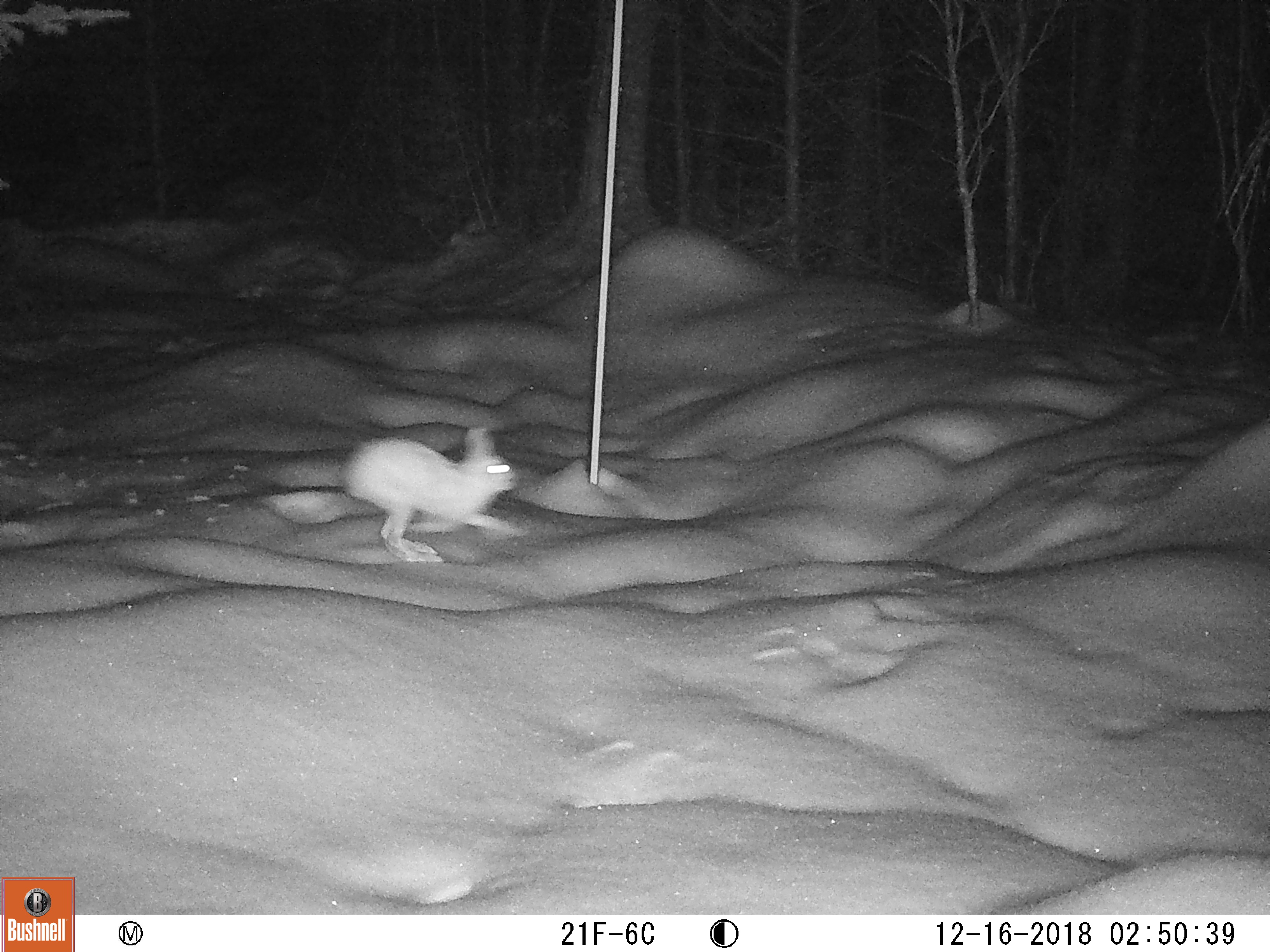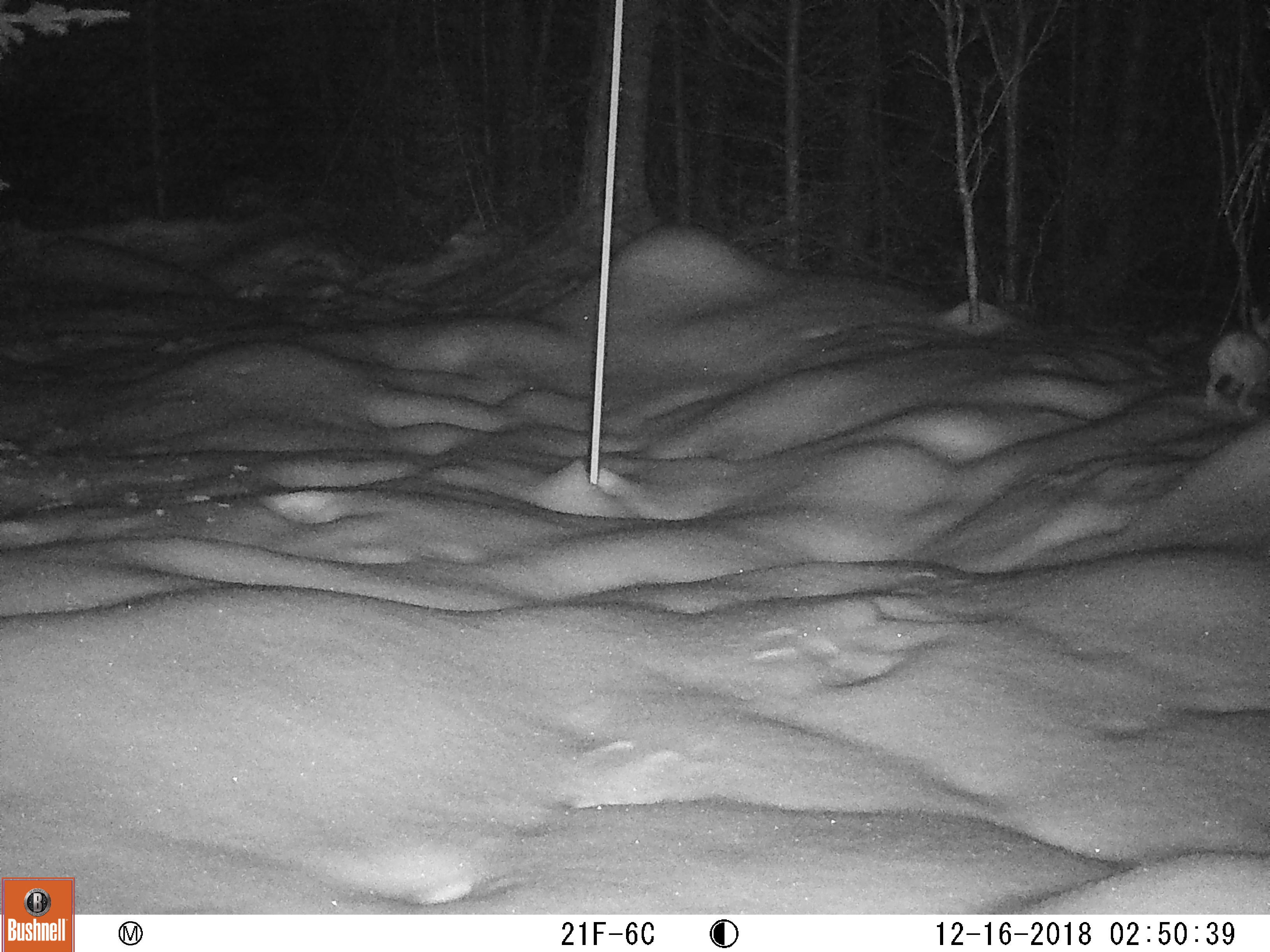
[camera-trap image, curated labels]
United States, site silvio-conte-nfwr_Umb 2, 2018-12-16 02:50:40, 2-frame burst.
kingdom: Animalia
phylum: Chordata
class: Mammalia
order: Lagomorpha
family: Leporidae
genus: Lepus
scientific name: Lepus americanus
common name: snowshoe hare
Snowshoe hare (Lepus americanus).